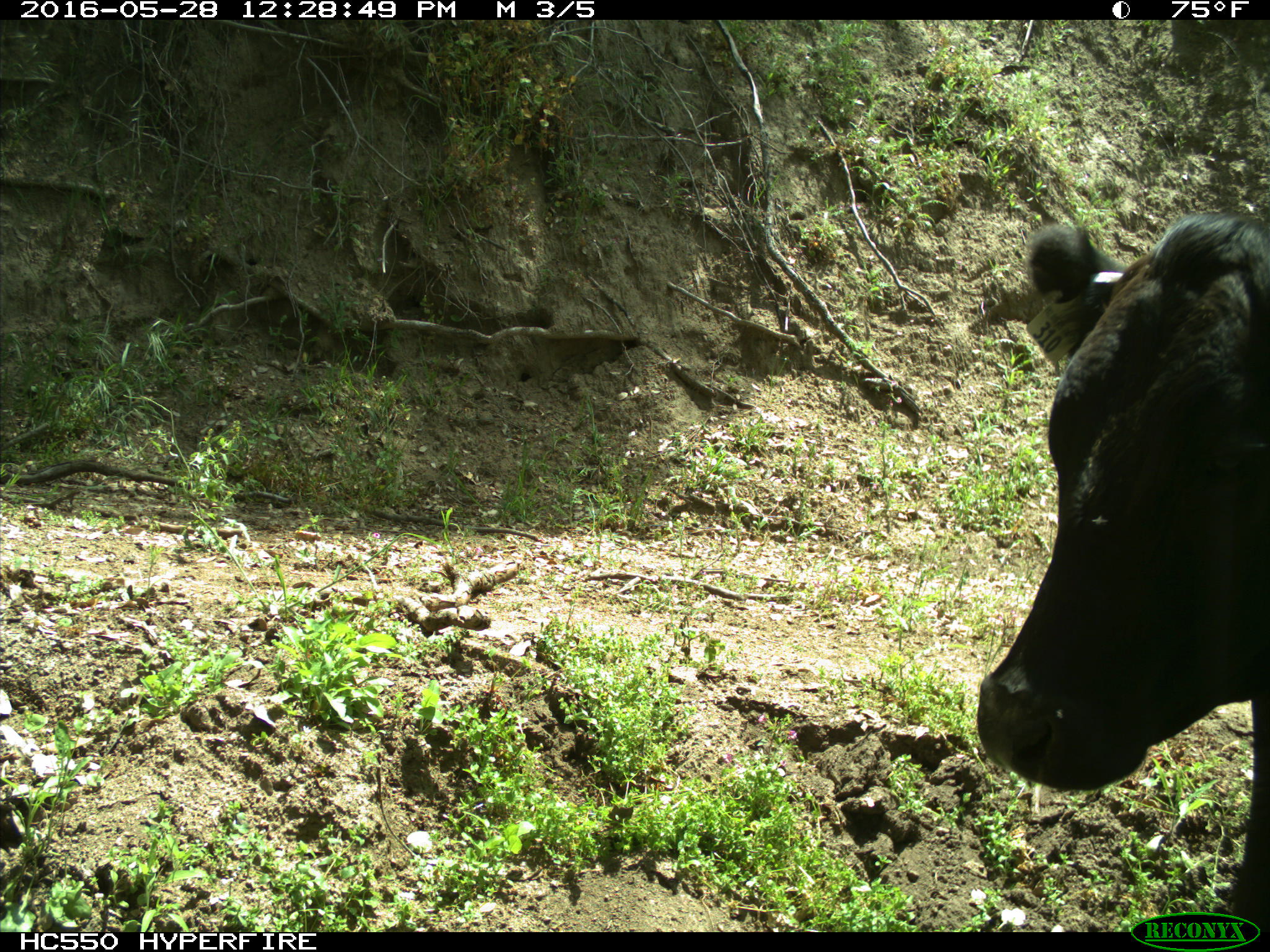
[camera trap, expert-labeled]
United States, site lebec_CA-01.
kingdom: Animalia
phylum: Chordata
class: Mammalia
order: Artiodactyla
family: Bovidae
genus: Bos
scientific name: Bos taurus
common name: domestic cow